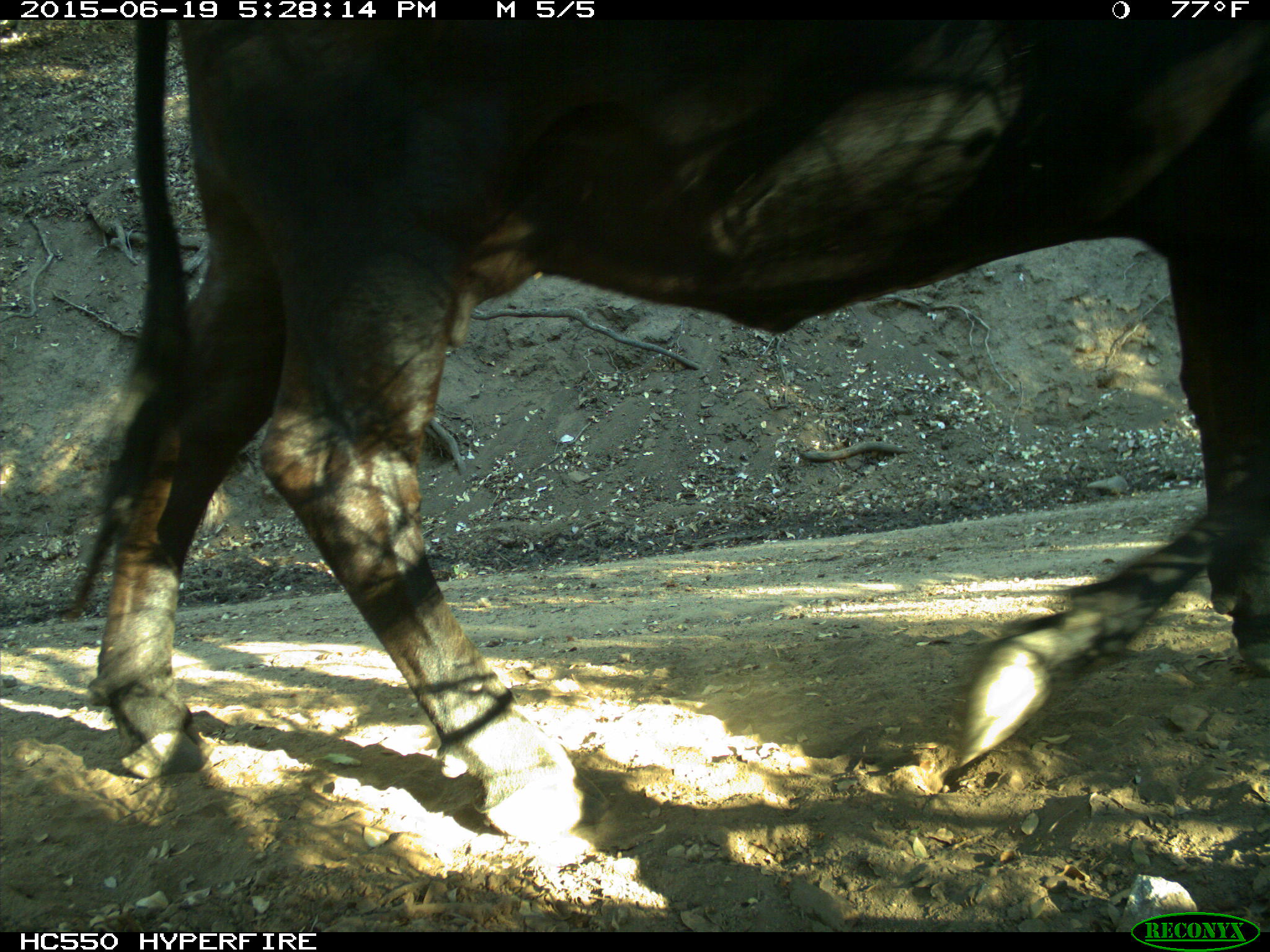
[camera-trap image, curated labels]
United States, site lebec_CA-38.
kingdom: Animalia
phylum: Chordata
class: Mammalia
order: Artiodactyla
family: Bovidae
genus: Bos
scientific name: Bos taurus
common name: domestic cow